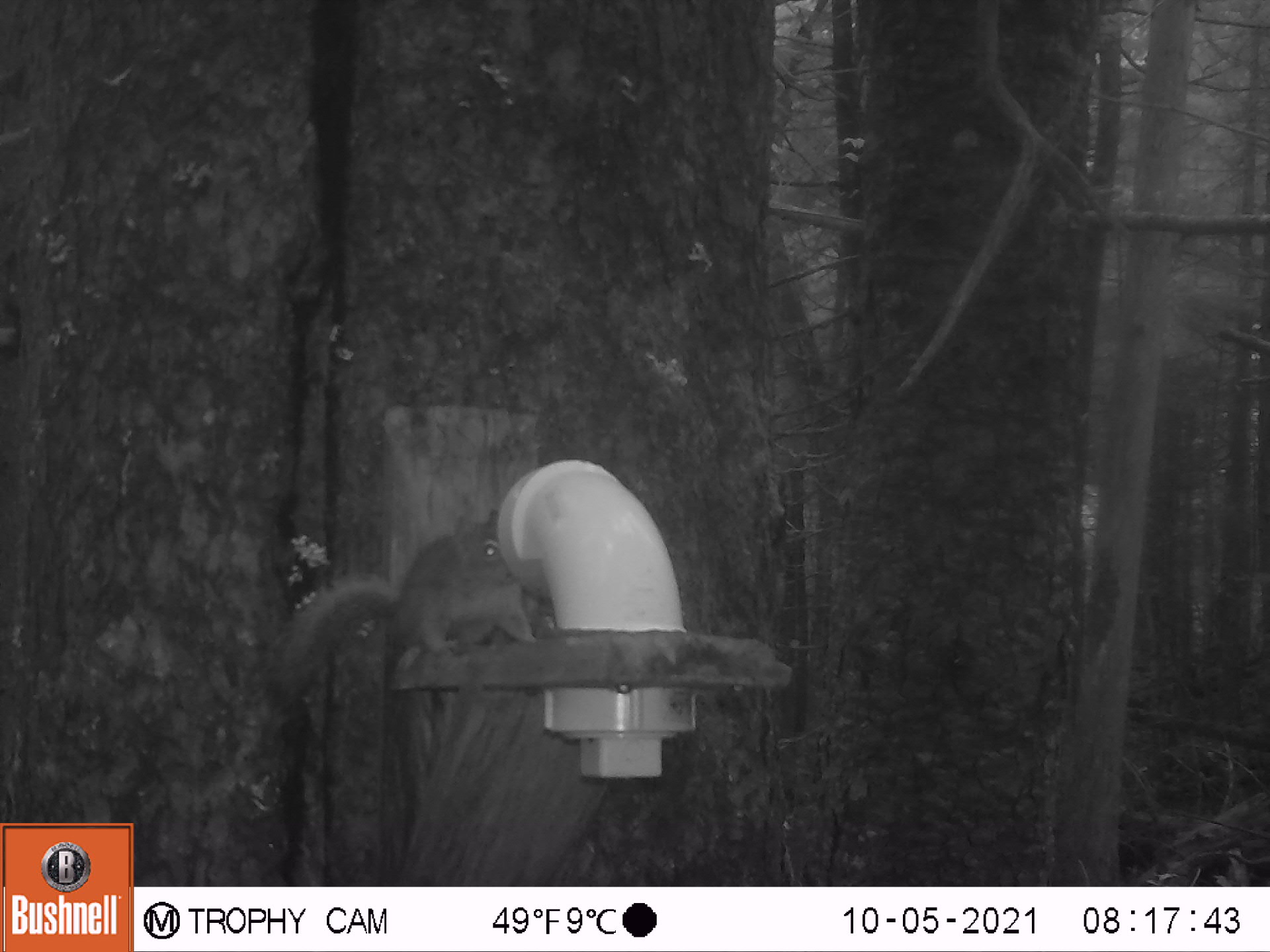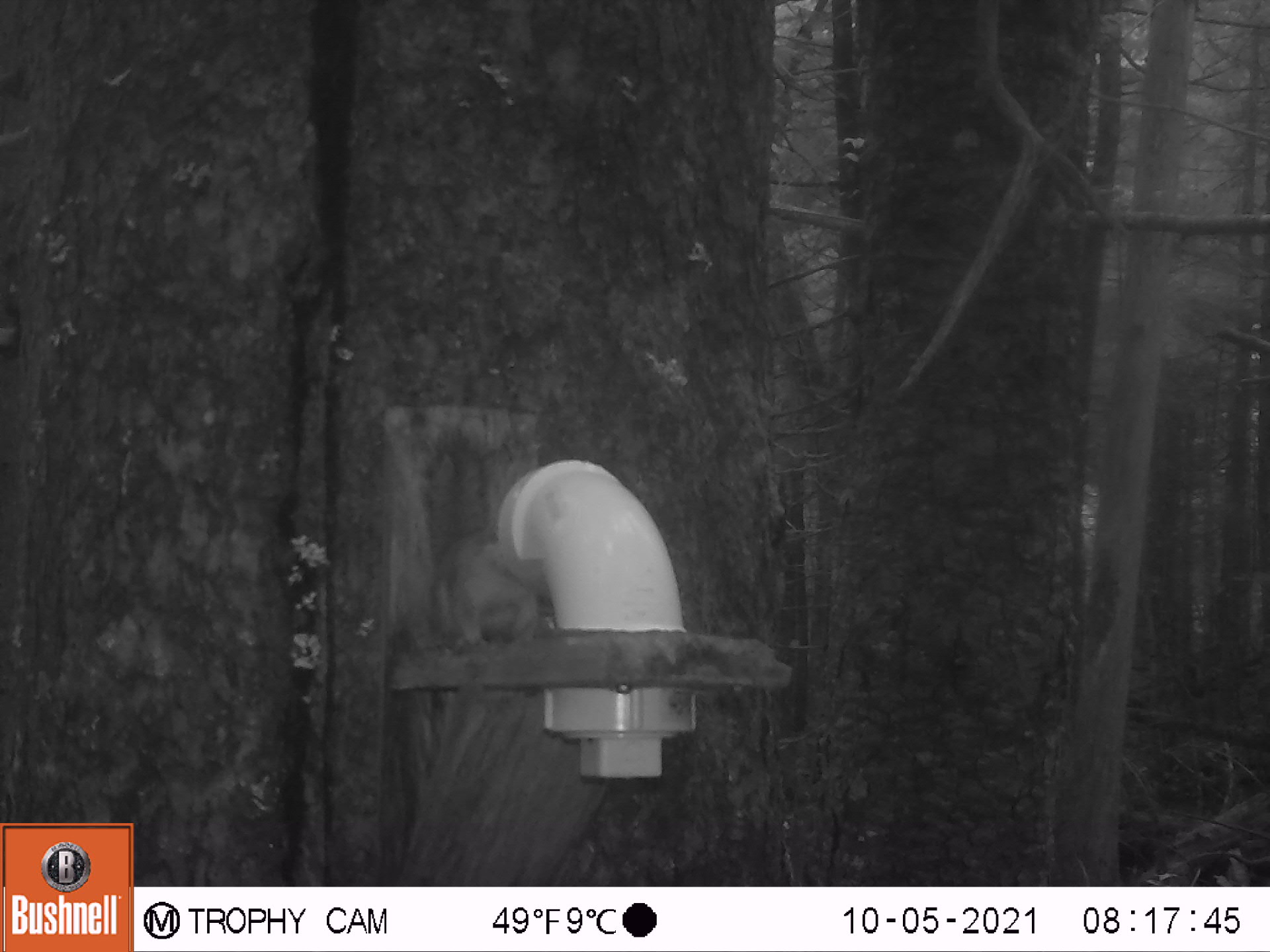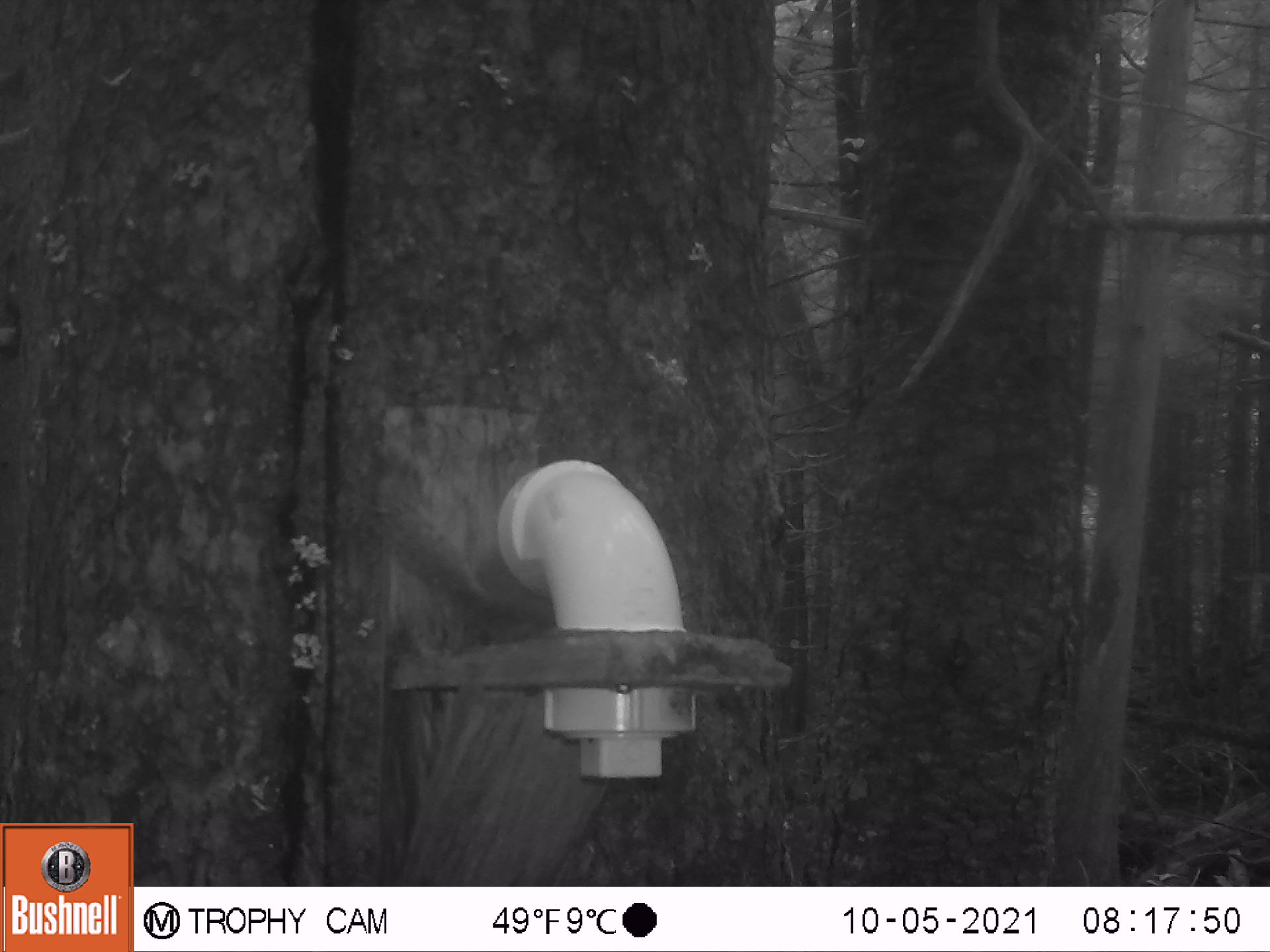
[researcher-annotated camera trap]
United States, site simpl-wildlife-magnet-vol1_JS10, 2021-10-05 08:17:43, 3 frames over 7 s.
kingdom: Animalia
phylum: Chordata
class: Mammalia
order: Rodentia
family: Sciuridae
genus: Tamiasciurus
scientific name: Tamiasciurus hudsonicus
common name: red squirrel